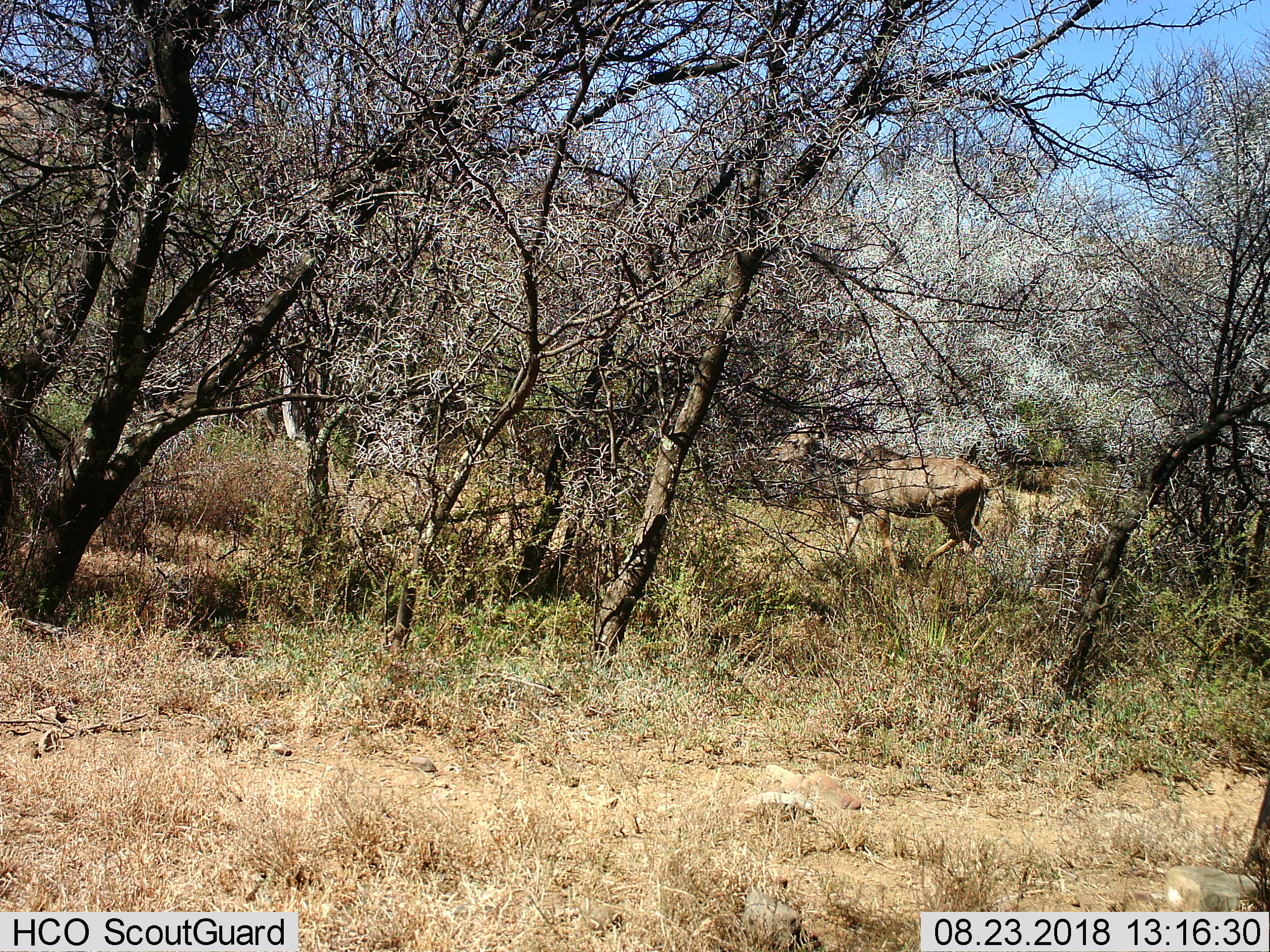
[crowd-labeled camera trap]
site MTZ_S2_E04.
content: unidentified animal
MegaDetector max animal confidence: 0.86